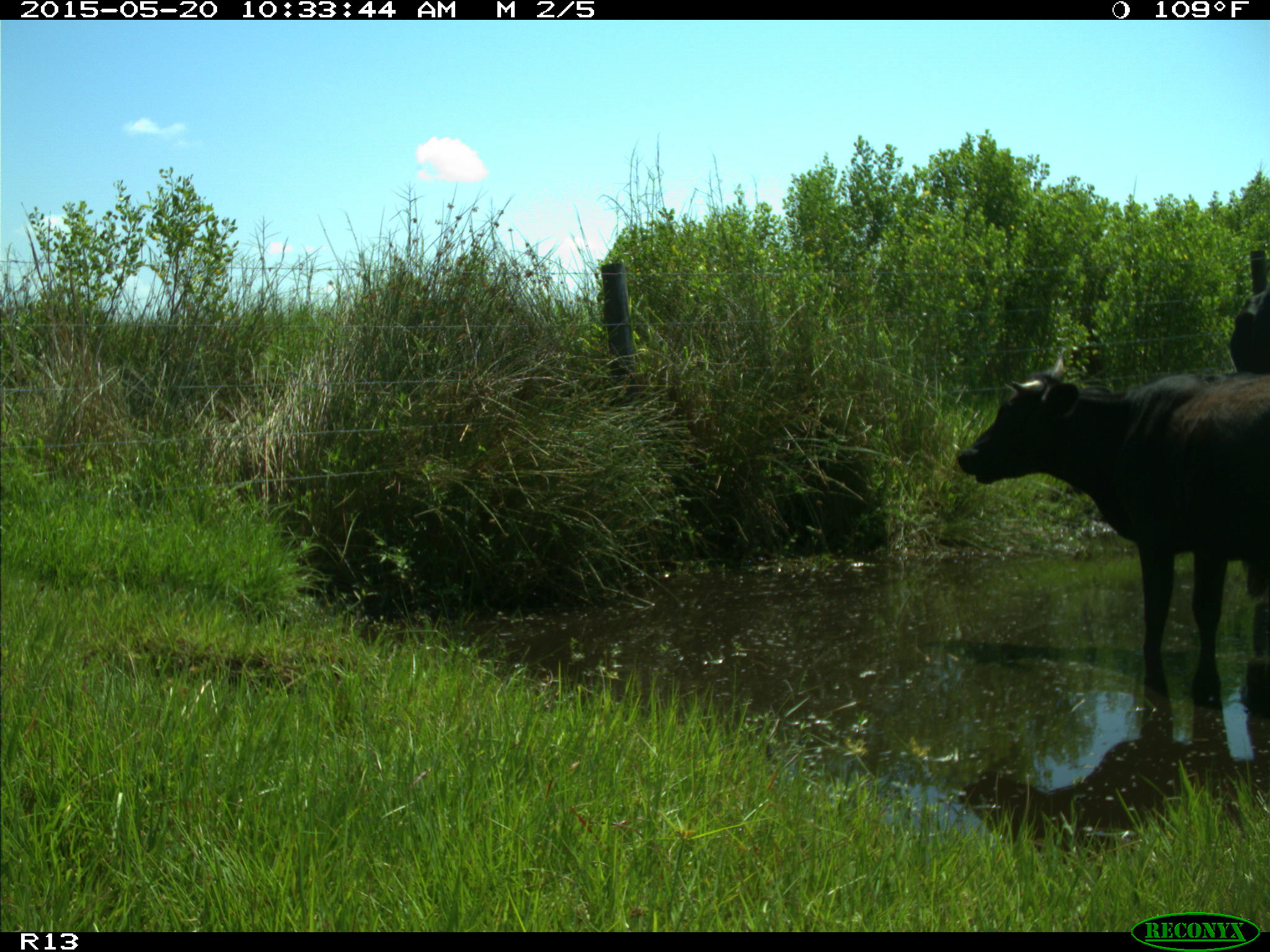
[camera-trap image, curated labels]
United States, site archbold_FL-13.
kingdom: Animalia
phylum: Chordata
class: Mammalia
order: Artiodactyla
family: Bovidae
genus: Bos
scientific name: Bos taurus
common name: domestic cow